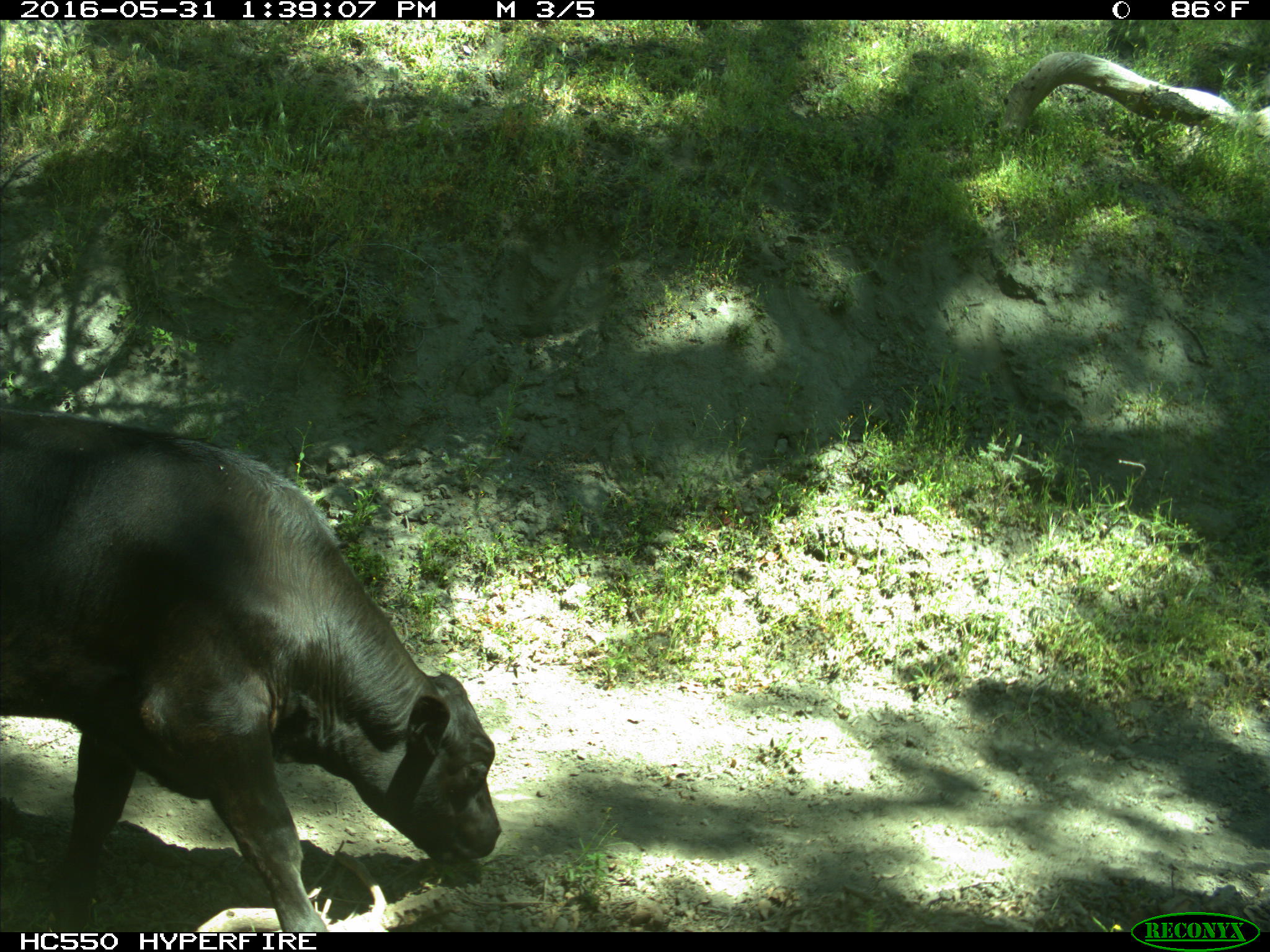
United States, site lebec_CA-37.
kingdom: Animalia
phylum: Chordata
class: Mammalia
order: Artiodactyla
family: Bovidae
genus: Bos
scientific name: Bos taurus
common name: domestic cow